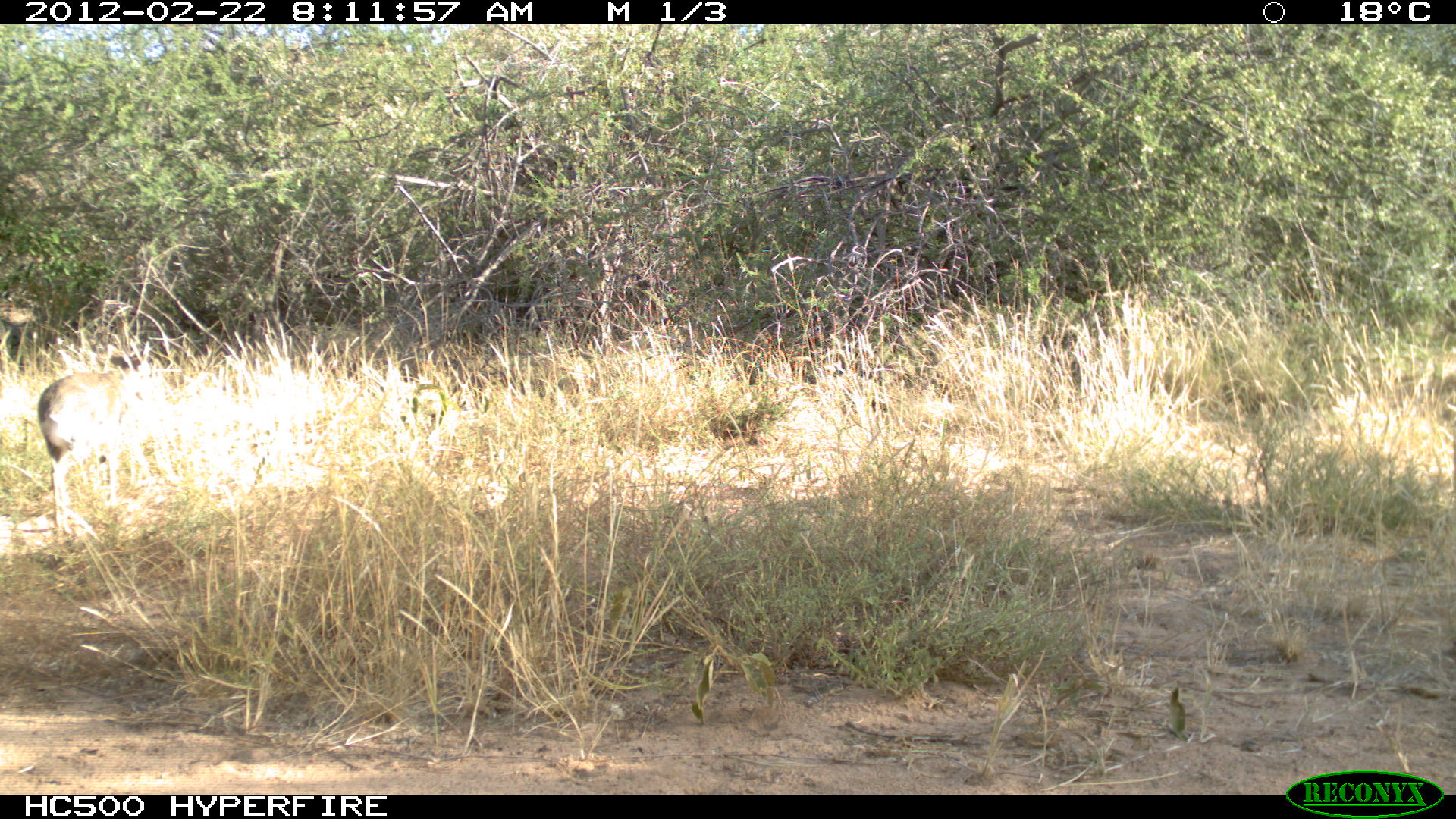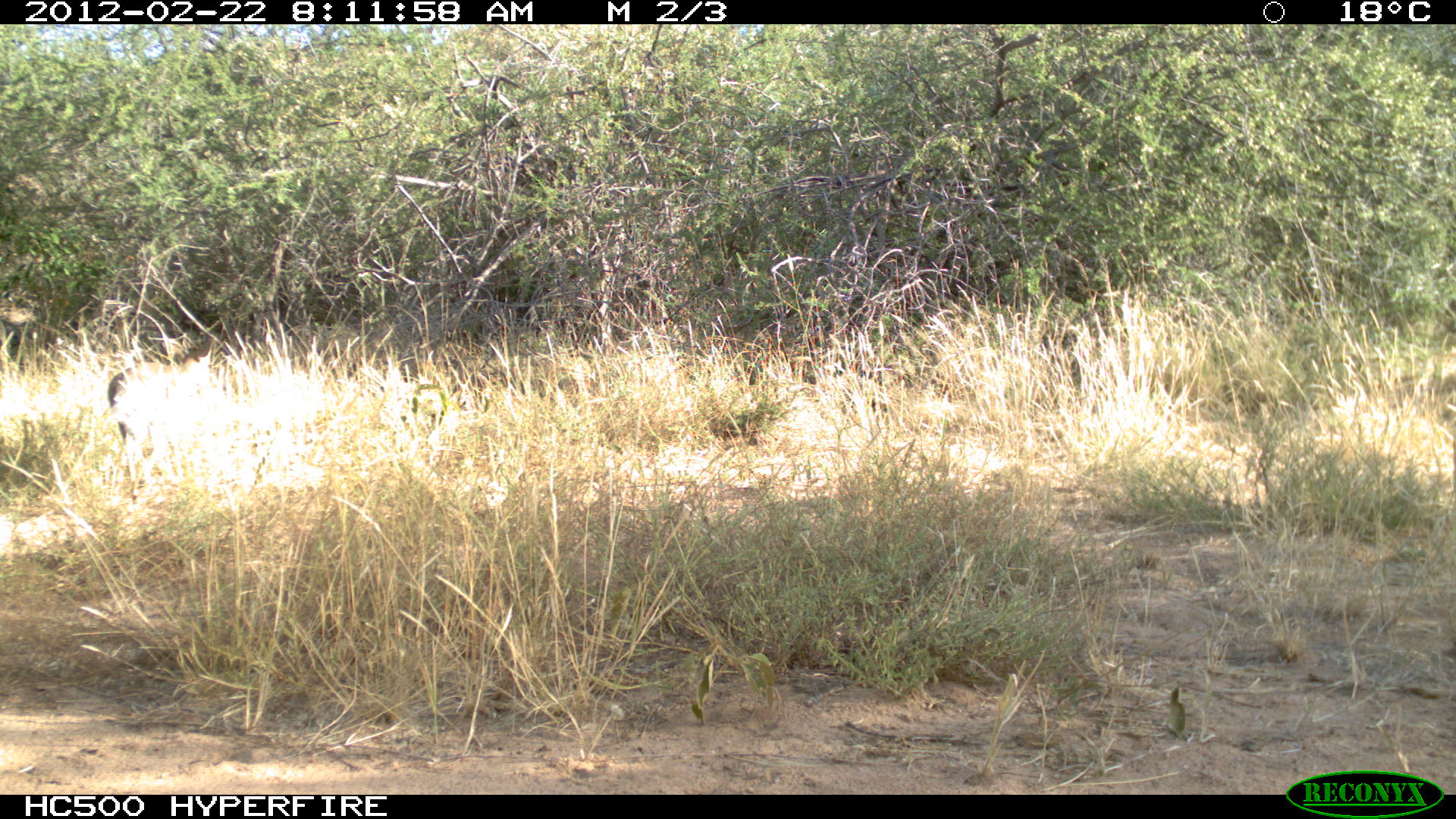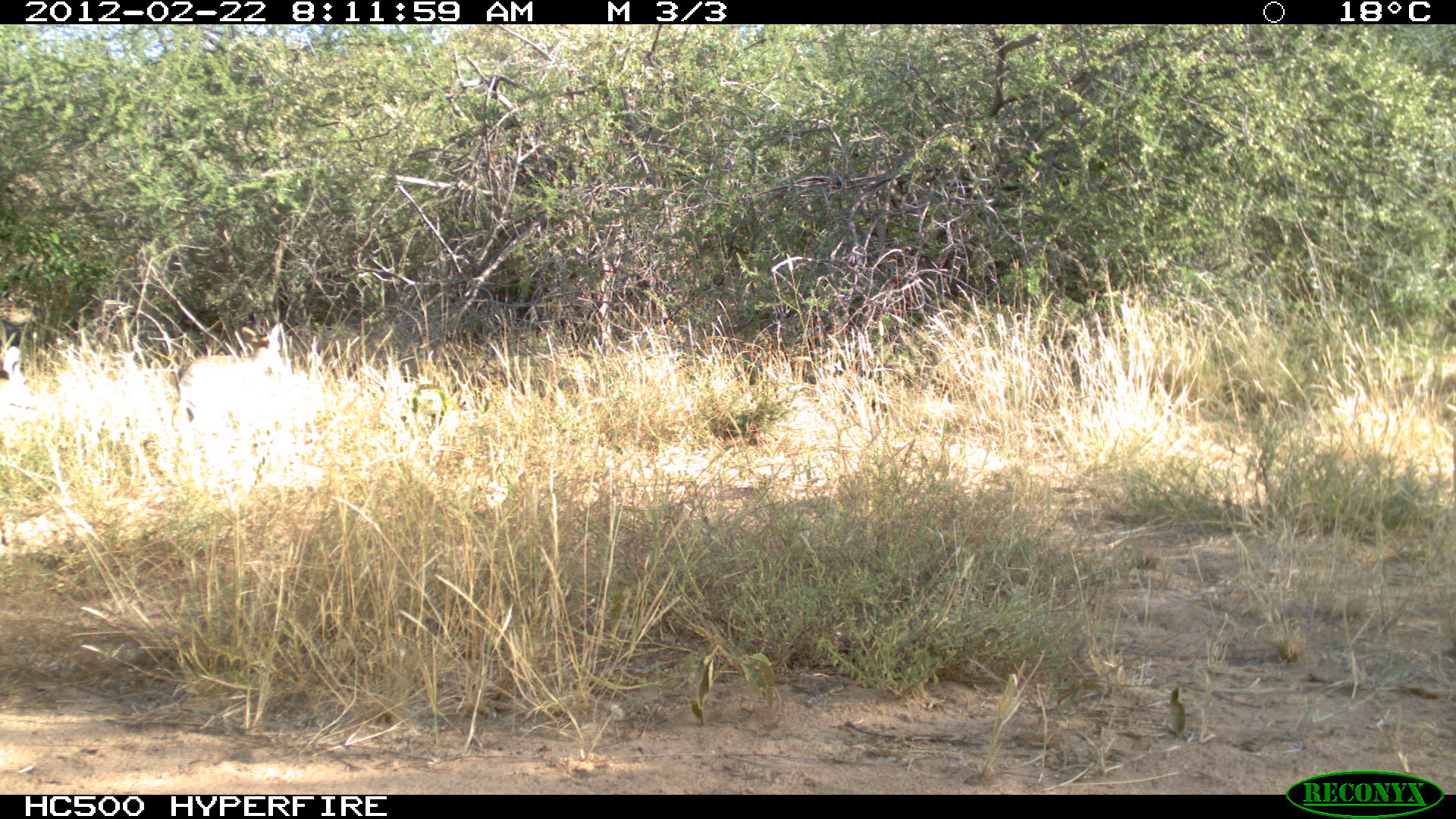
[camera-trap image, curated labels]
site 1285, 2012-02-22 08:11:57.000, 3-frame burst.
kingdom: Animalia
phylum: Chordata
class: Mammalia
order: Artiodactyla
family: Bovidae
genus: Madoqua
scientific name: Madoqua guentheri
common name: günther's dik-dik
Madoqua guentheri (günther's dik-dik), count 1.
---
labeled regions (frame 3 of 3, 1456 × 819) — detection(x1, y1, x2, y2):
madoqua guentheri: detection(172, 321, 286, 441); detection(0, 321, 39, 414)